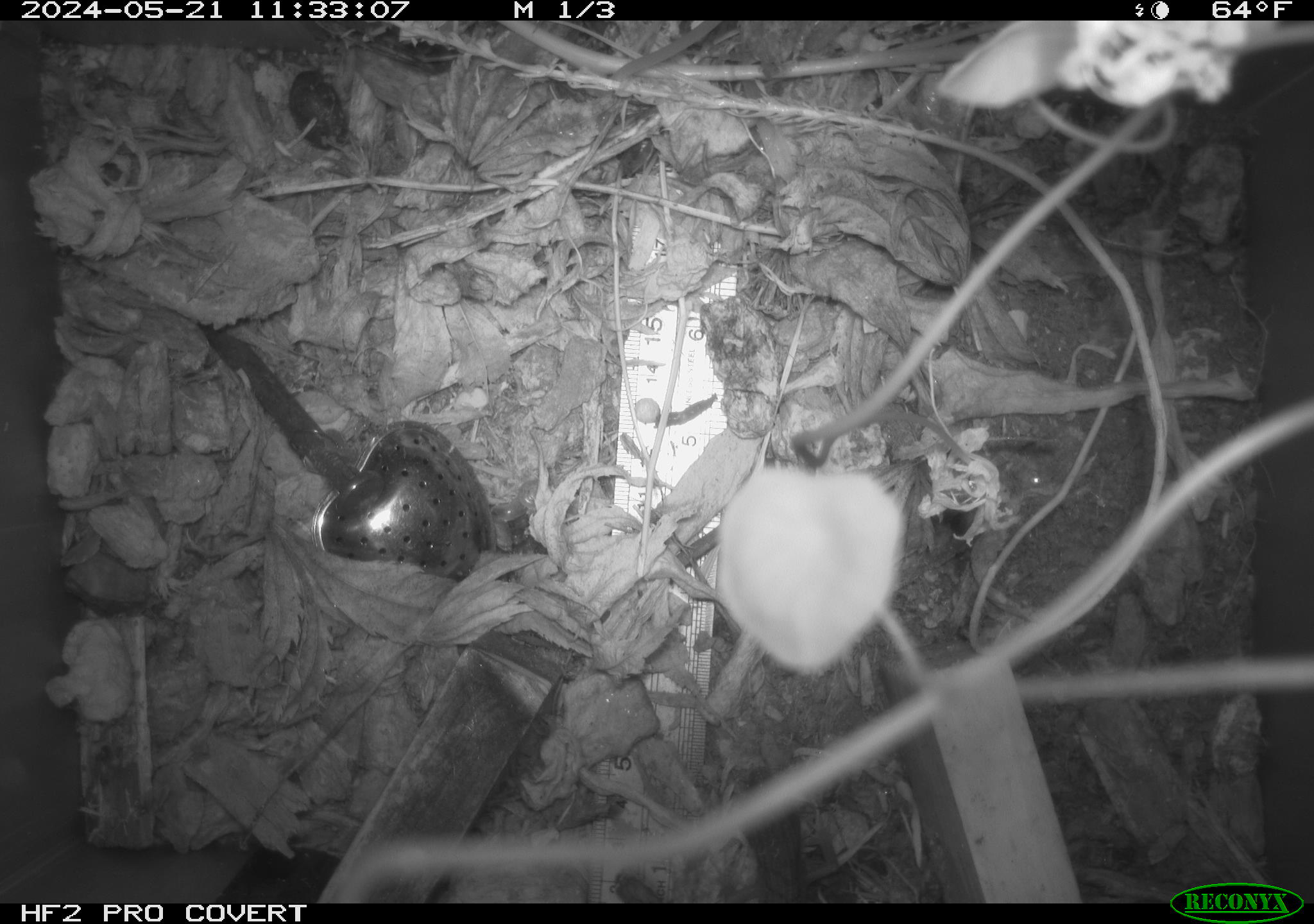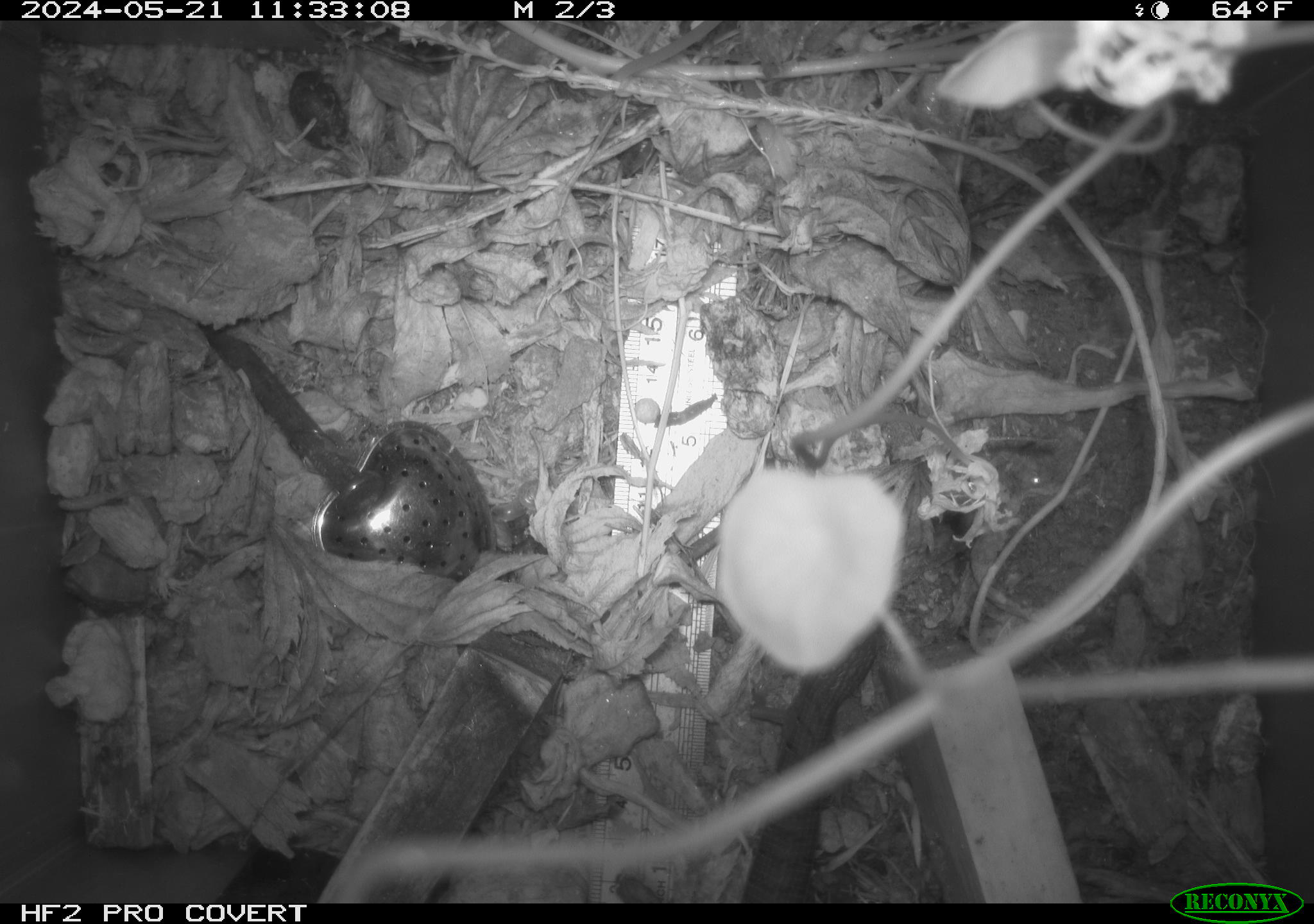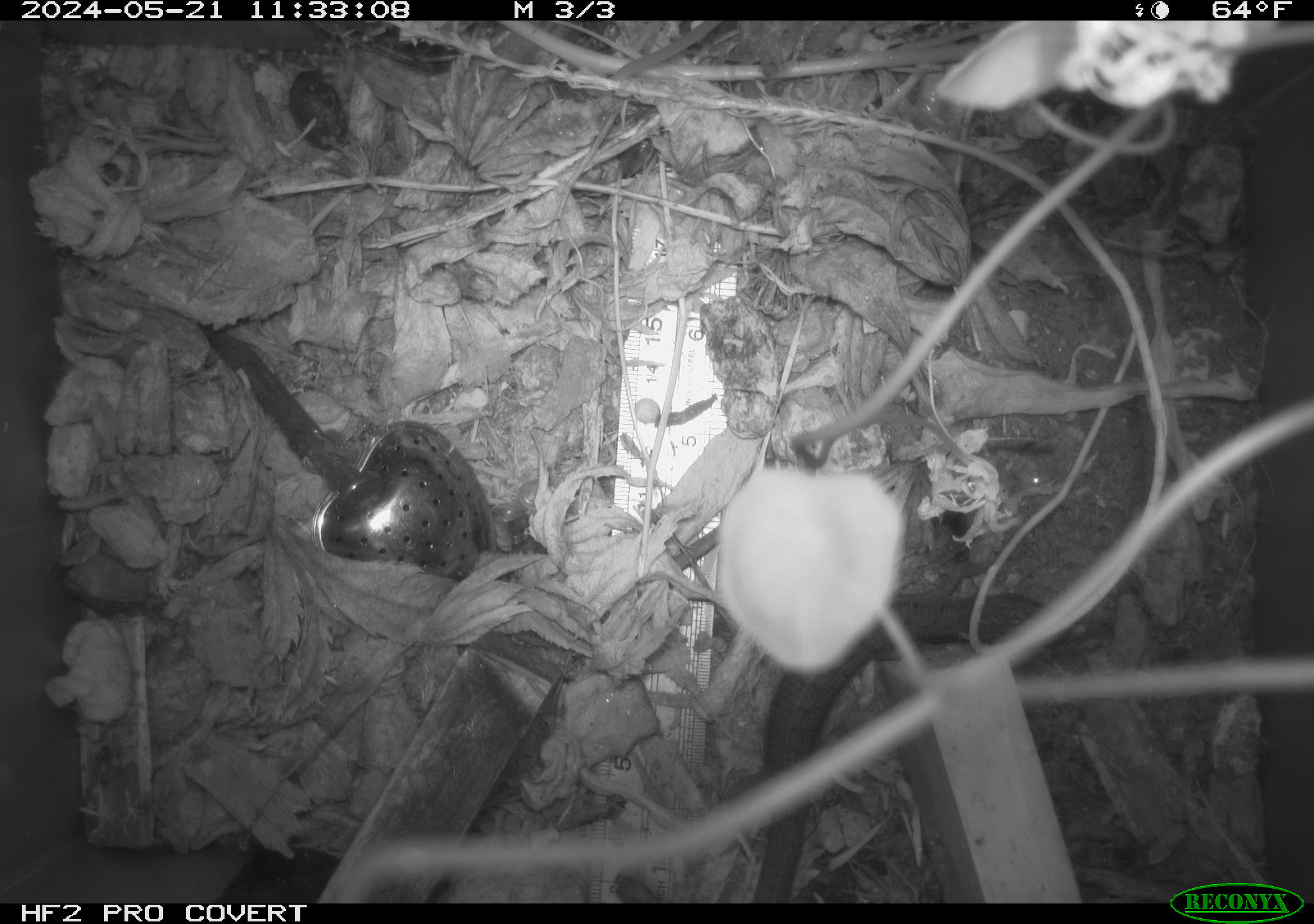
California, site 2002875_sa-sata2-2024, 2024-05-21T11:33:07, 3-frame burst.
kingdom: Animalia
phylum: Chordata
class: Reptilia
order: Squamata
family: Anguidae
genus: Elgaria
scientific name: Elgaria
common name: alligator lizards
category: elgaria species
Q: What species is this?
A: Elgaria species (alligator lizards) (Elgaria).